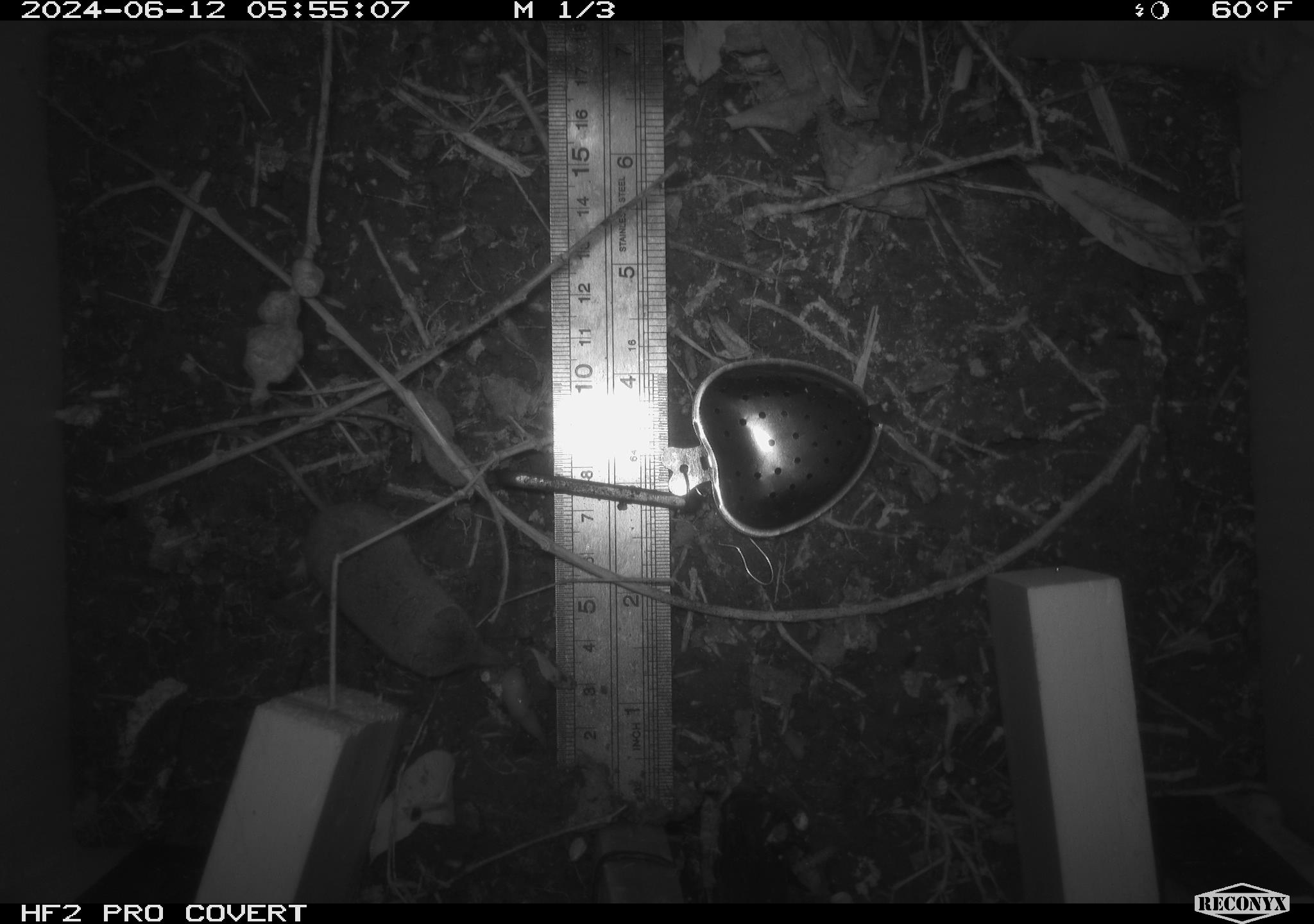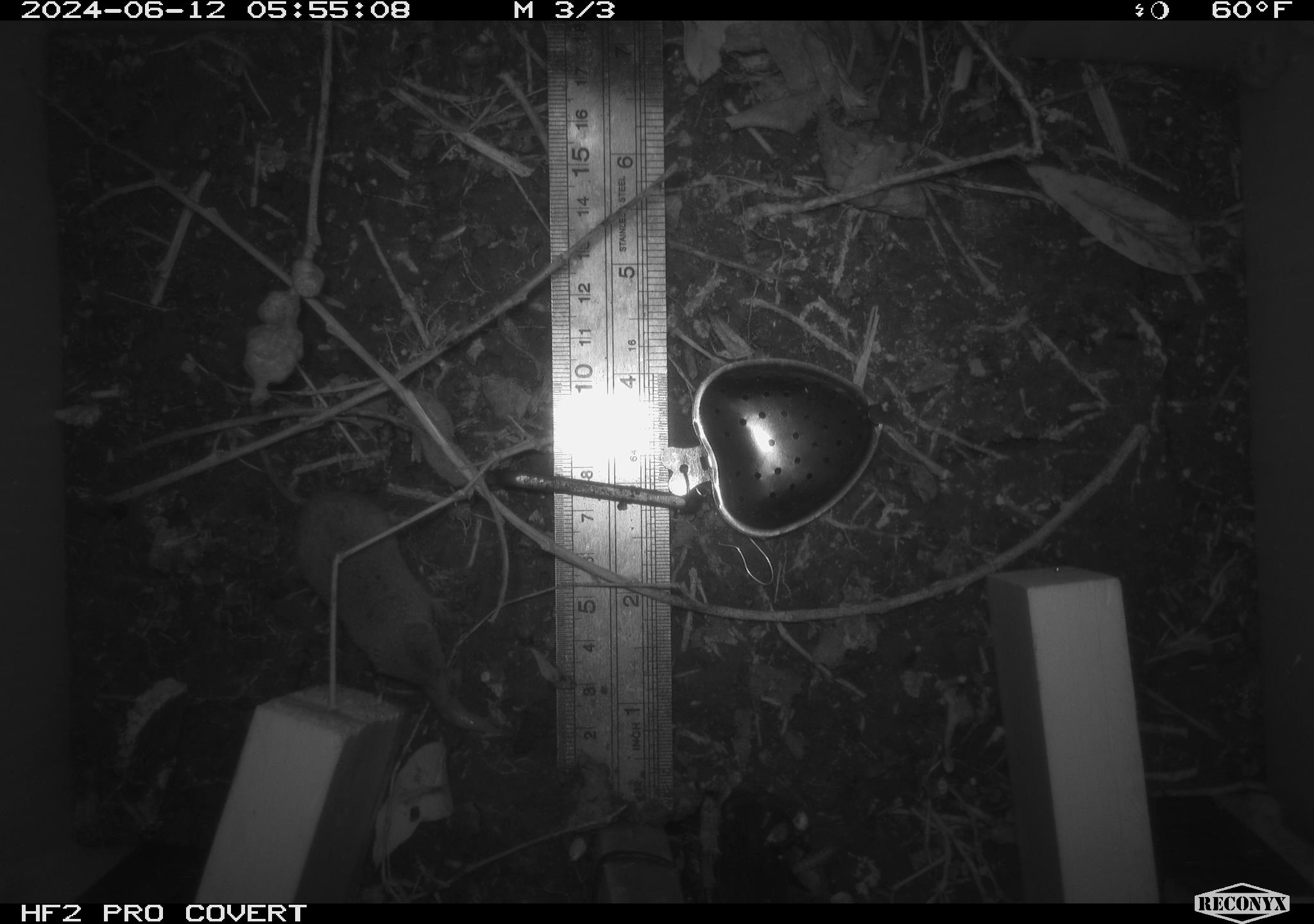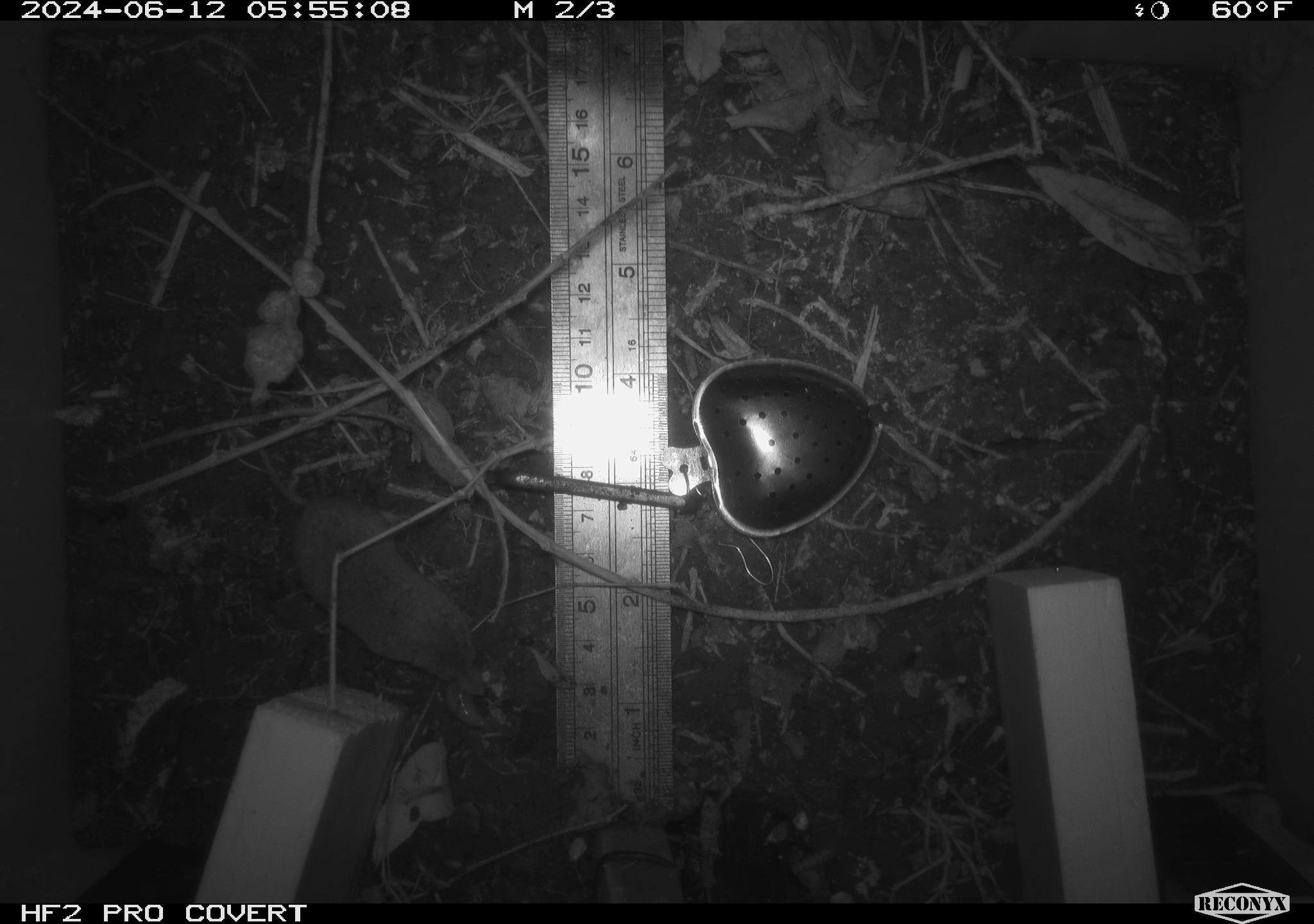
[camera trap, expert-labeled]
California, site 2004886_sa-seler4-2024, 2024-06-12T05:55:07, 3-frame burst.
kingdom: Animalia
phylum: Chordata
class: Mammalia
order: Eulipotyphla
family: Soricidae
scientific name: Soricidae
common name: shrews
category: soricidae family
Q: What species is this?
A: Soricidae family (shrews) (Soricidae).